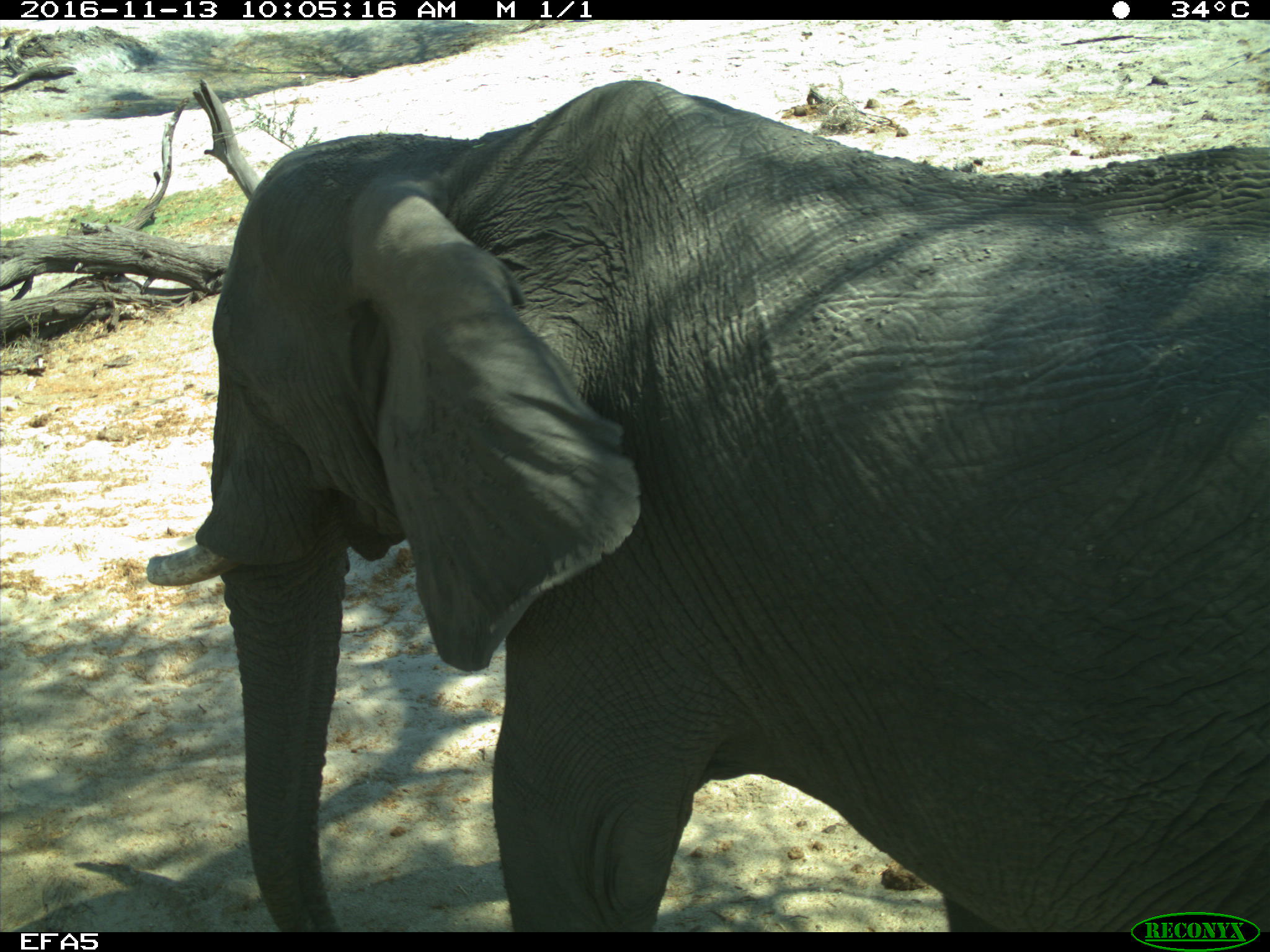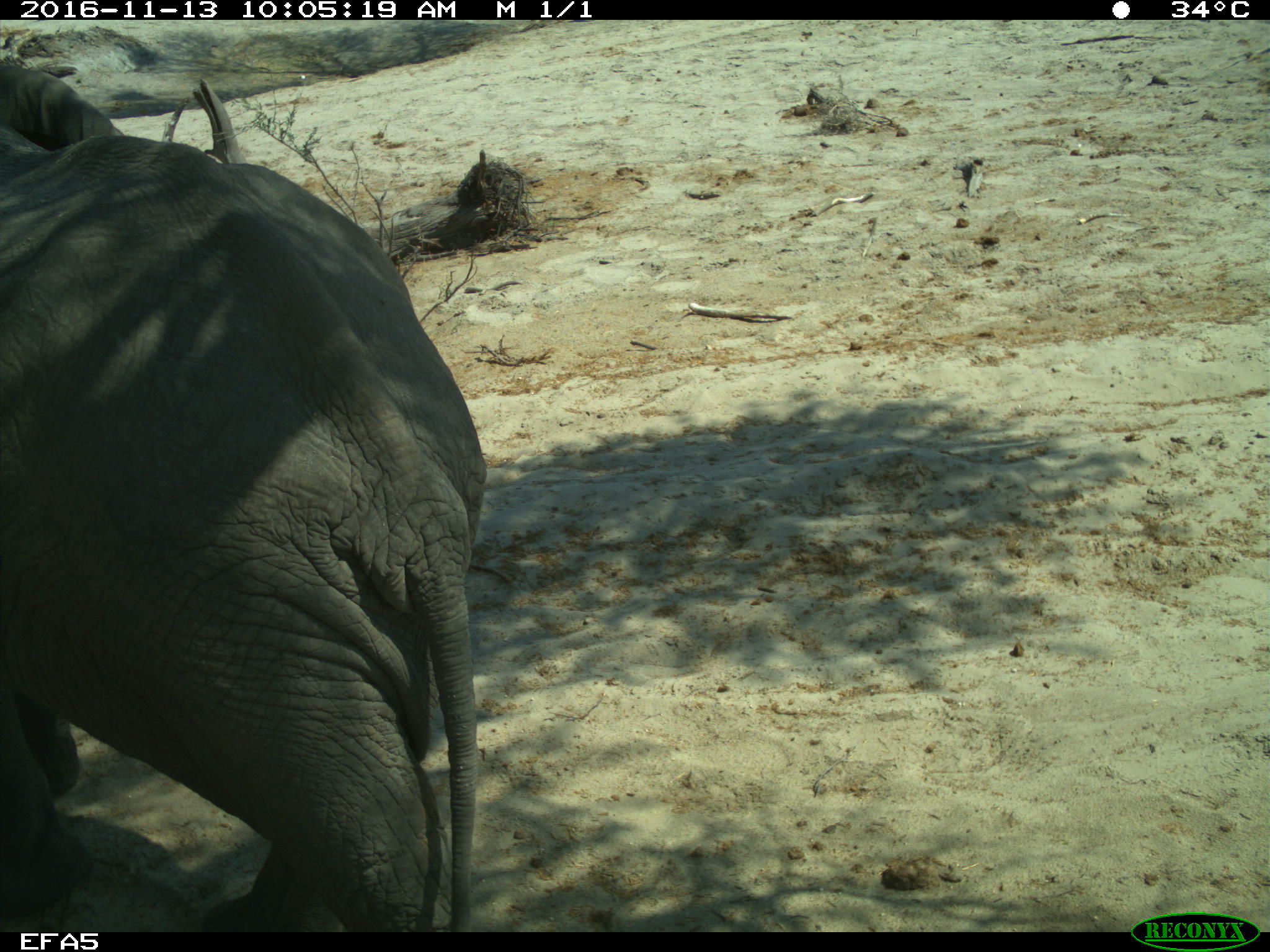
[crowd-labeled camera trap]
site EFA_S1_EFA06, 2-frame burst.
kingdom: Animalia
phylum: Chordata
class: Mammalia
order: Proboscidea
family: Elephantidae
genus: Loxodonta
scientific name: Loxodonta africana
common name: african bush elephant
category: elephant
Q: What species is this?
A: Elephant (african bush elephant) (Loxodonta africana).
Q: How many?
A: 1.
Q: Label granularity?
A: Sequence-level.